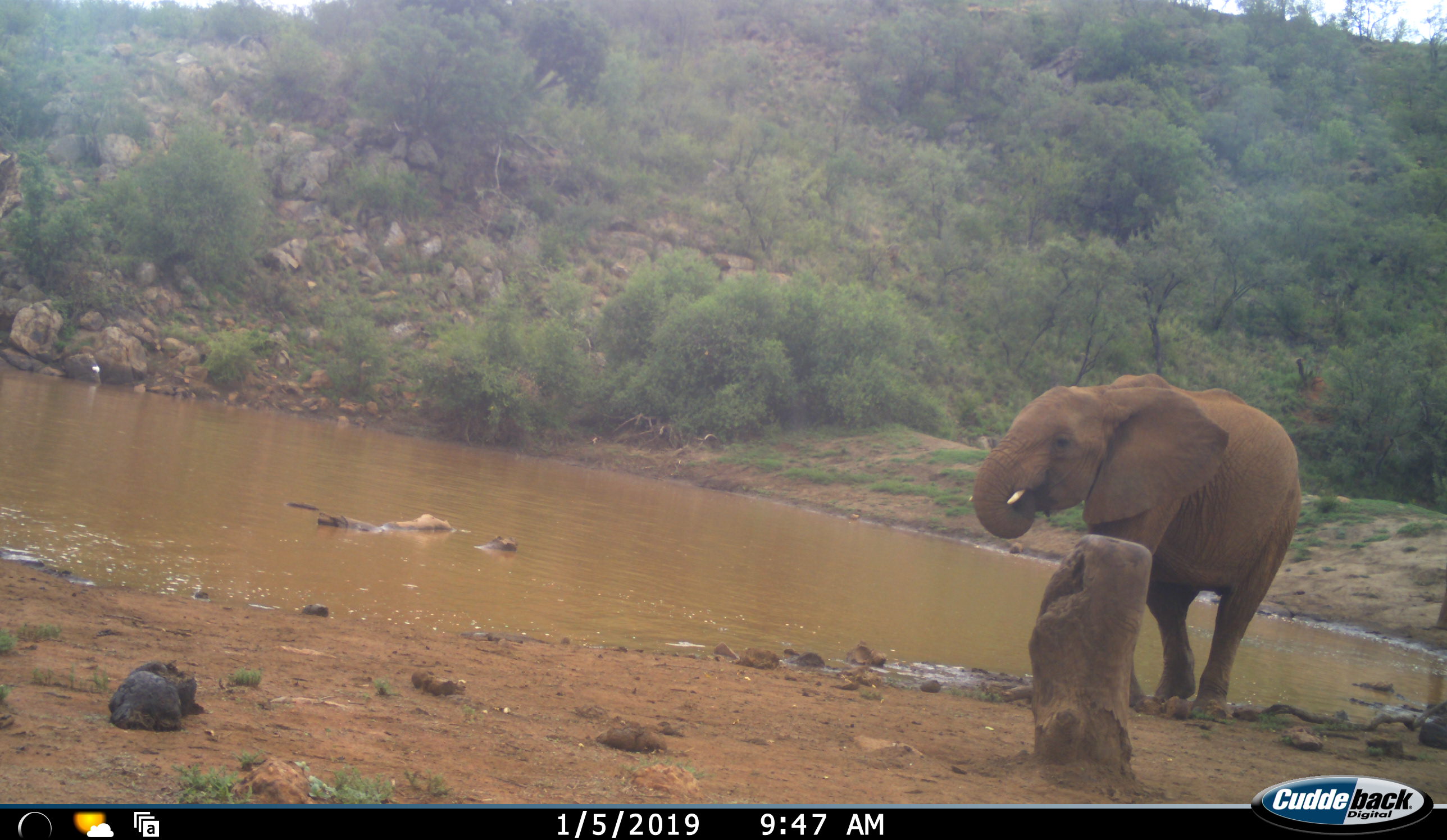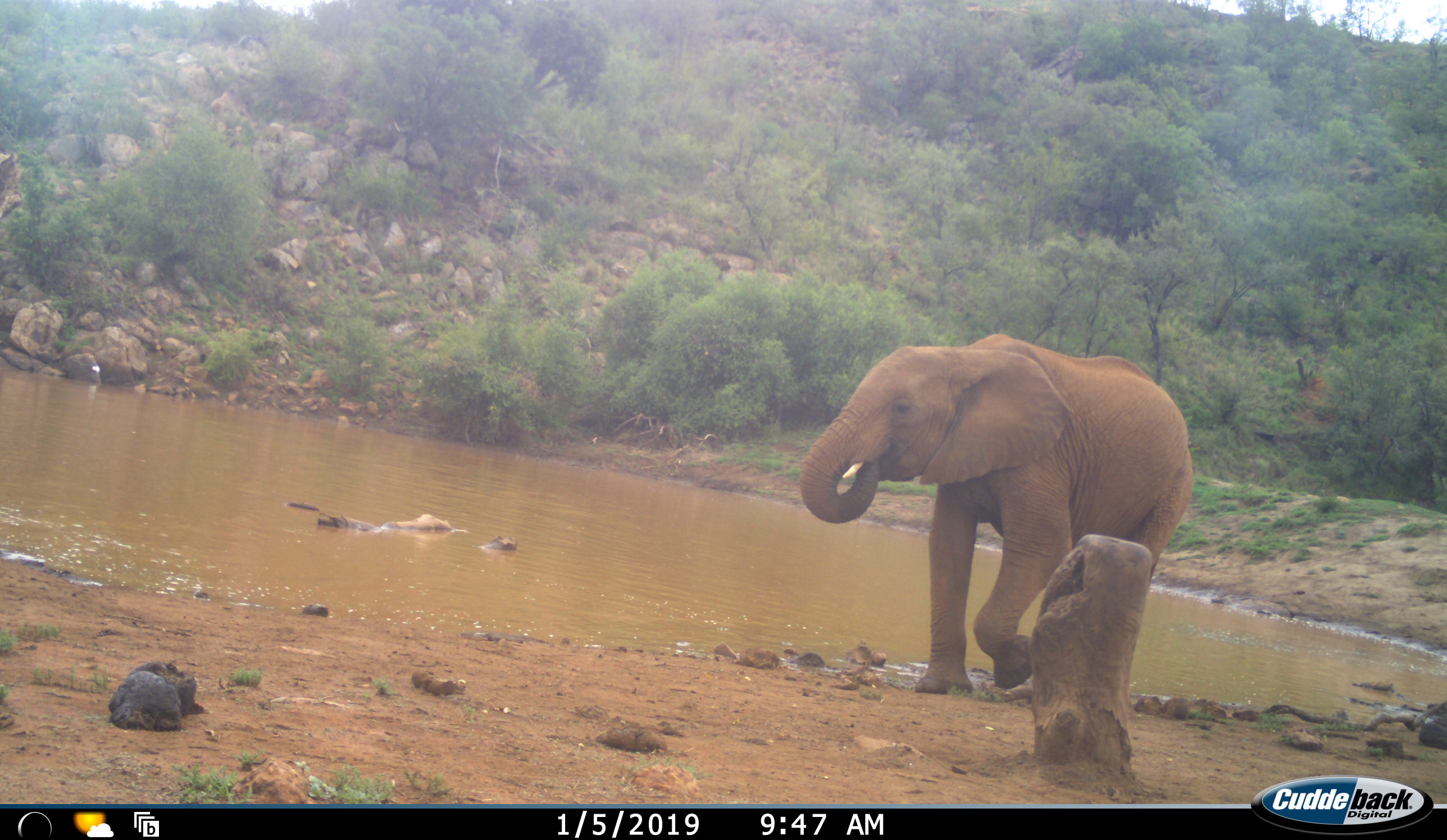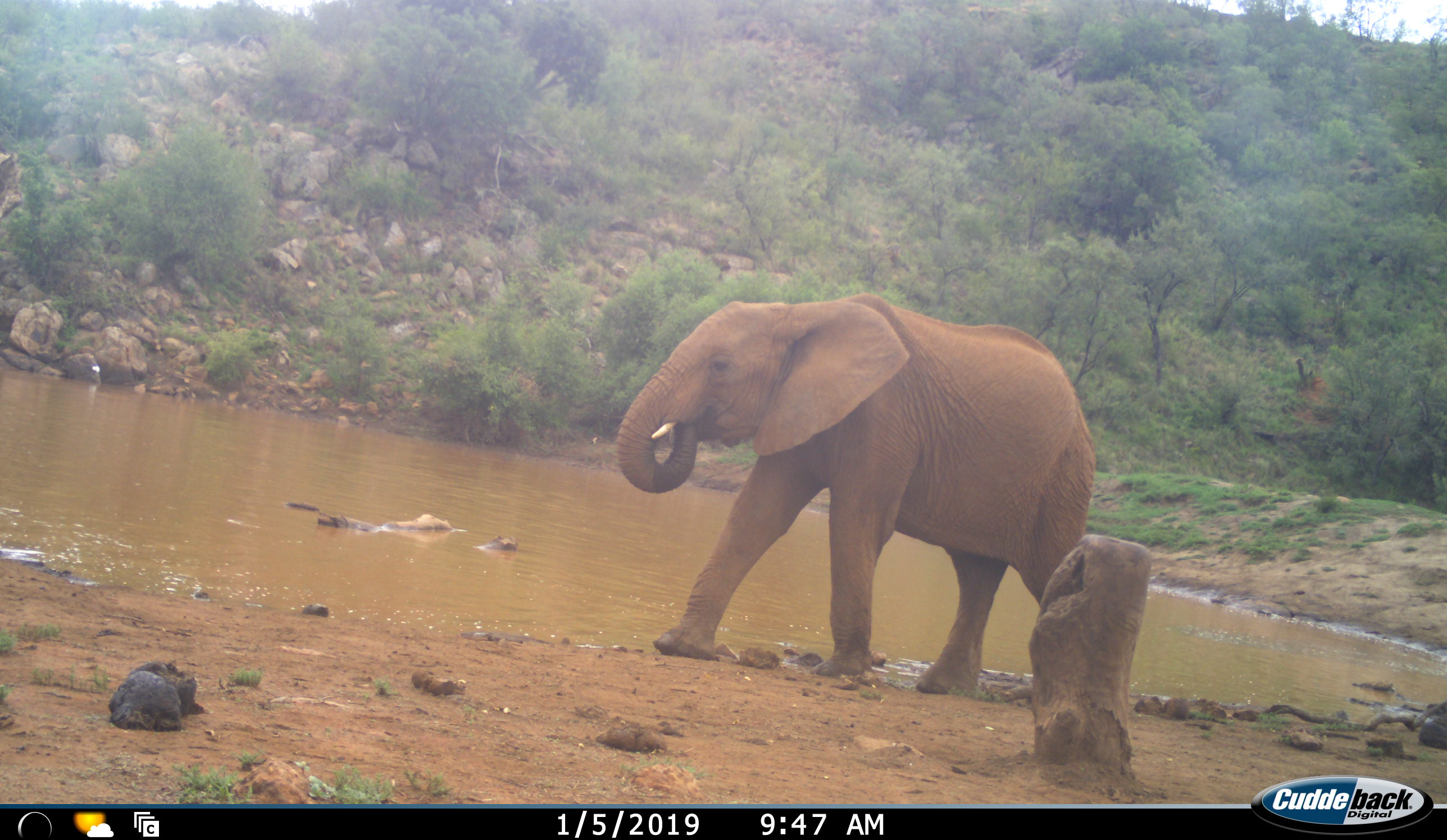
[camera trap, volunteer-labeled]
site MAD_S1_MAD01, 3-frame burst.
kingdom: Animalia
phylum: Chordata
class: Mammalia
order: Proboscidea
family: Elephantidae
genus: Loxodonta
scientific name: Loxodonta africana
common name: african bush elephant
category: elephant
Elephant (african bush elephant) (Loxodonta africana), count 1. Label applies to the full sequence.